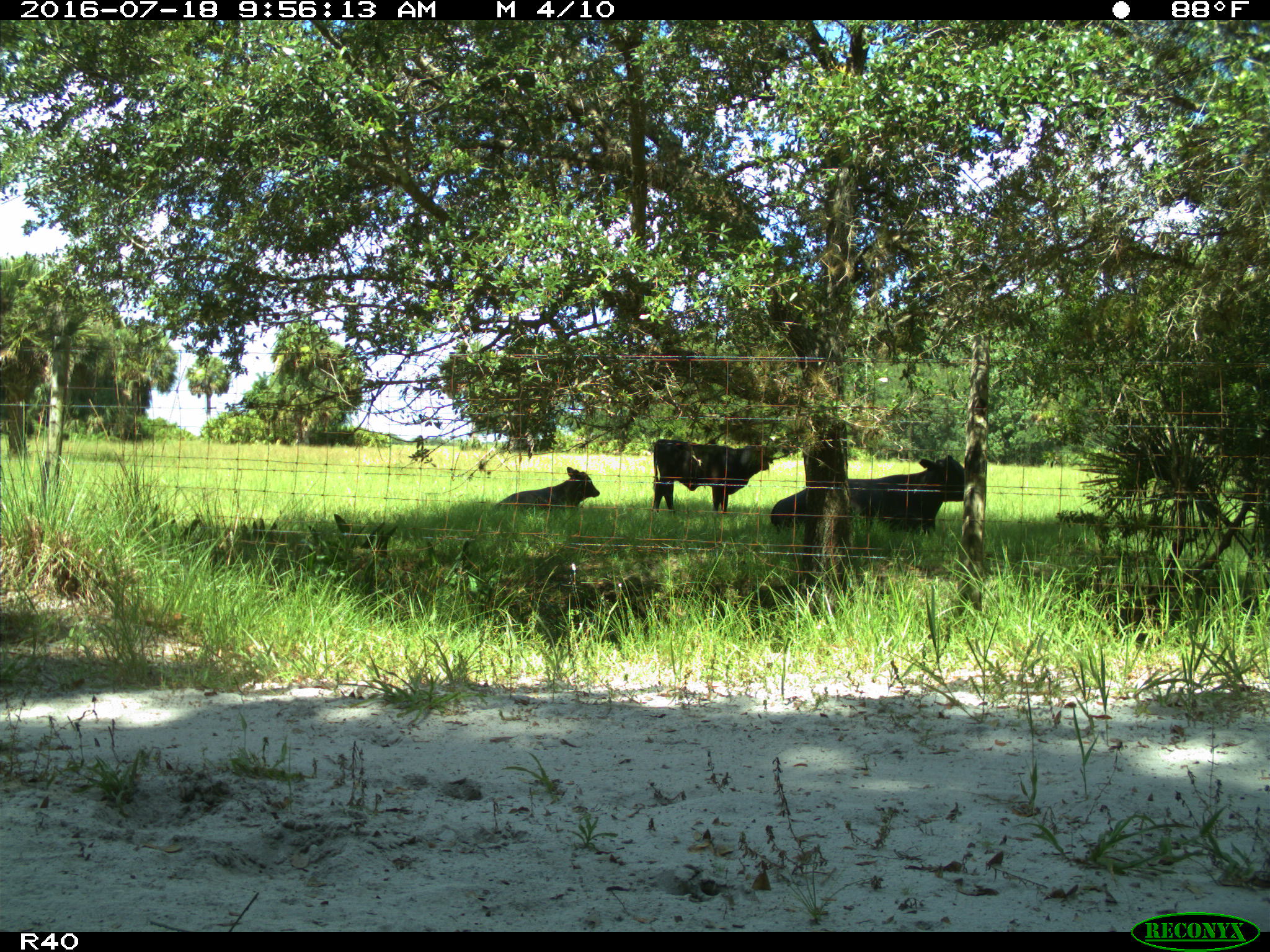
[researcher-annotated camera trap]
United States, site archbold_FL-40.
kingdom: Animalia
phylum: Chordata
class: Mammalia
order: Artiodactyla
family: Bovidae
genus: Bos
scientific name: Bos taurus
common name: domestic cow